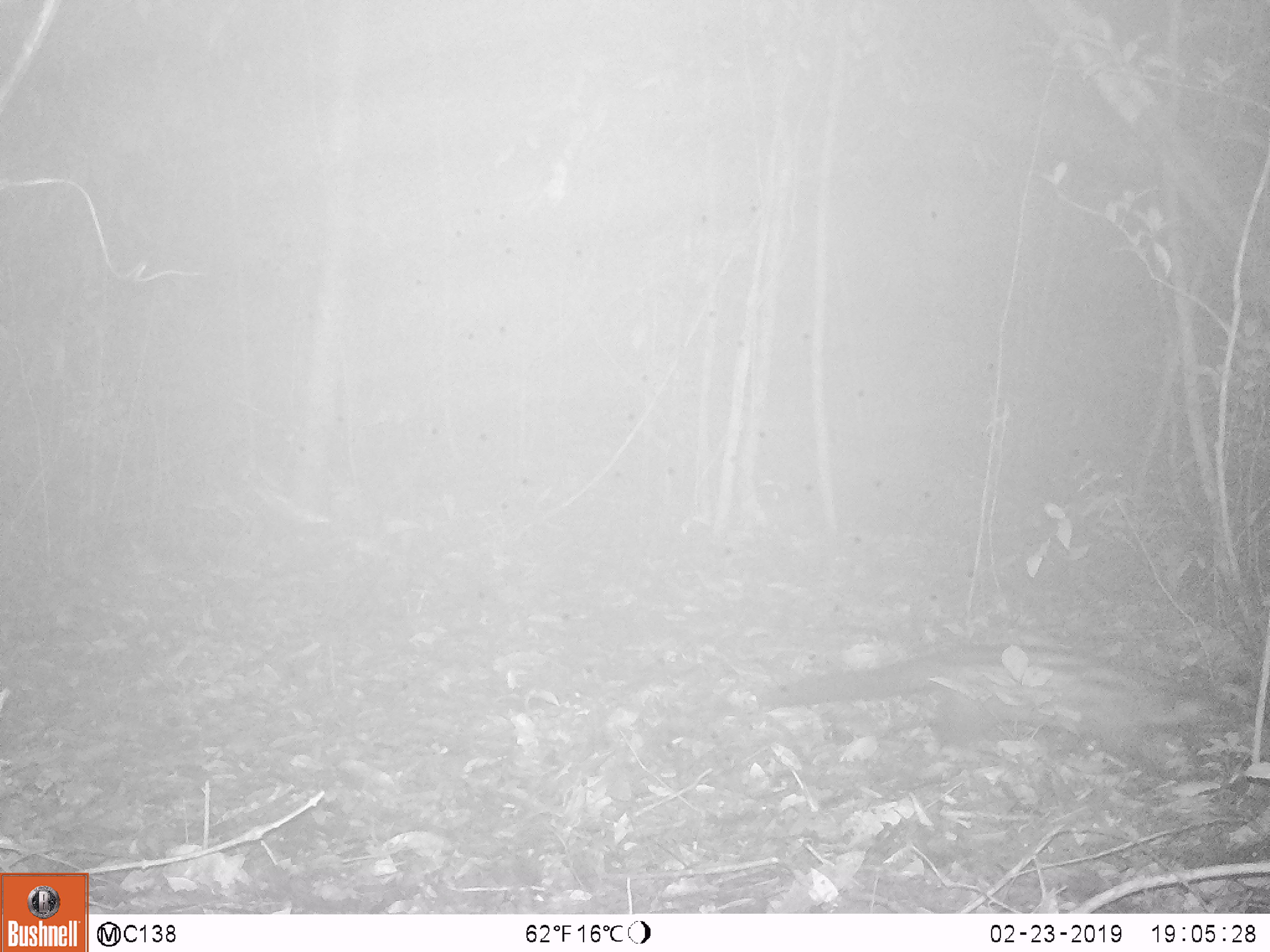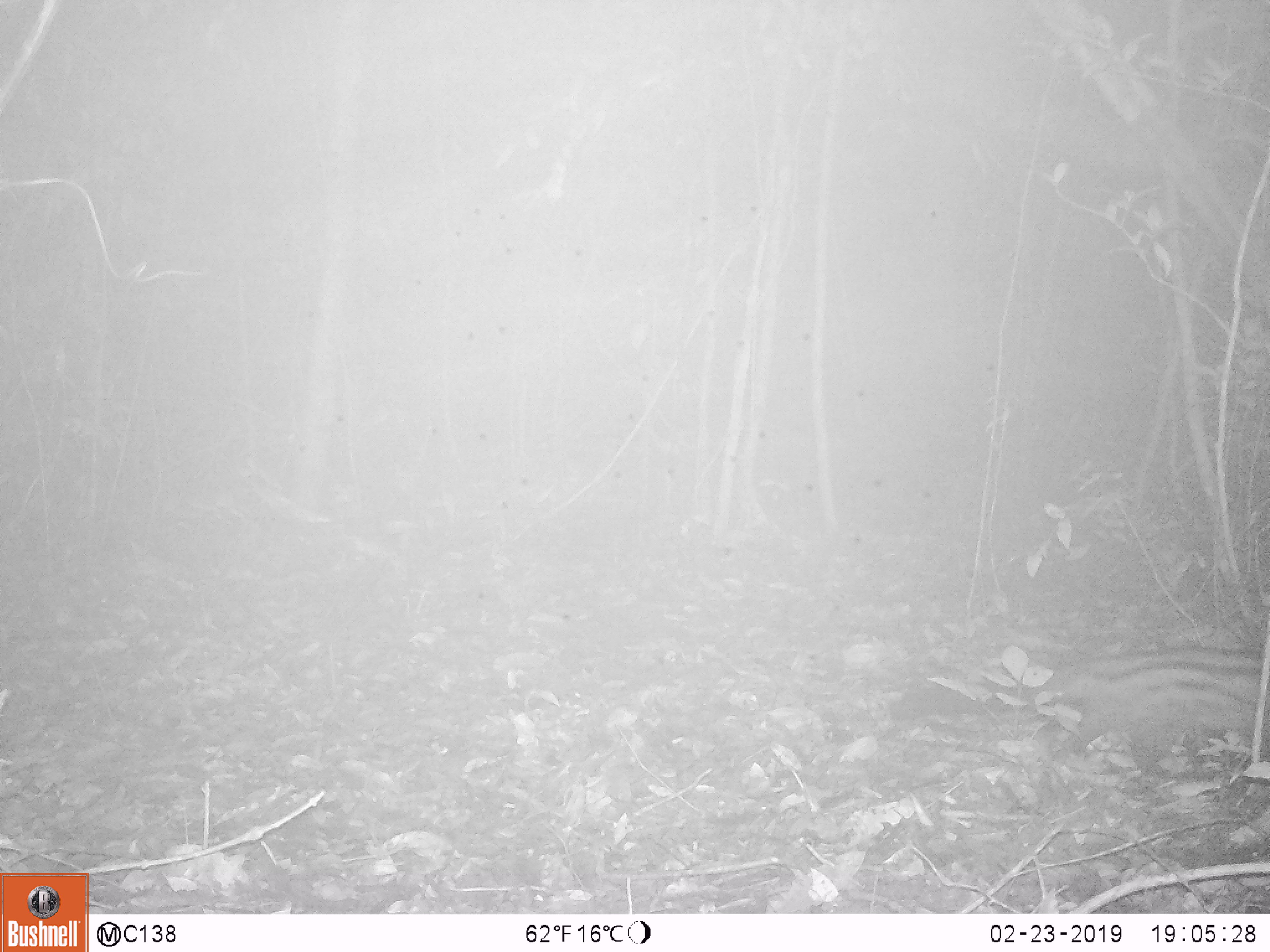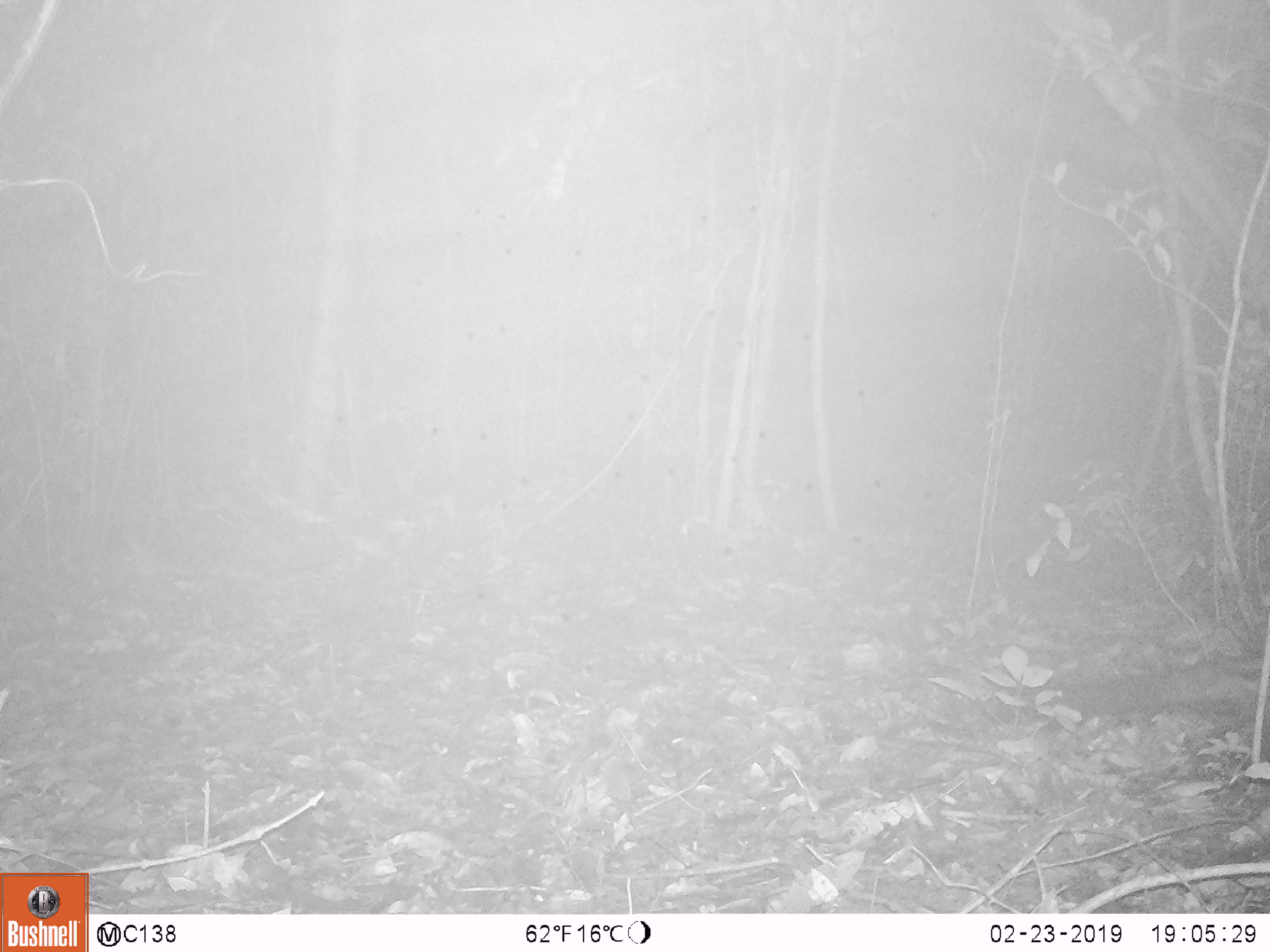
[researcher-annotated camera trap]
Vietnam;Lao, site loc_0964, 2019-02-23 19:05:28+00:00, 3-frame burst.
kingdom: Animalia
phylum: Chordata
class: Mammalia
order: Carnivora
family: Viverridae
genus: Paradoxurus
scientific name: Paradoxurus hermaphroditus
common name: common palm civet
Common palm civet (Paradoxurus hermaphroditus). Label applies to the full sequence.